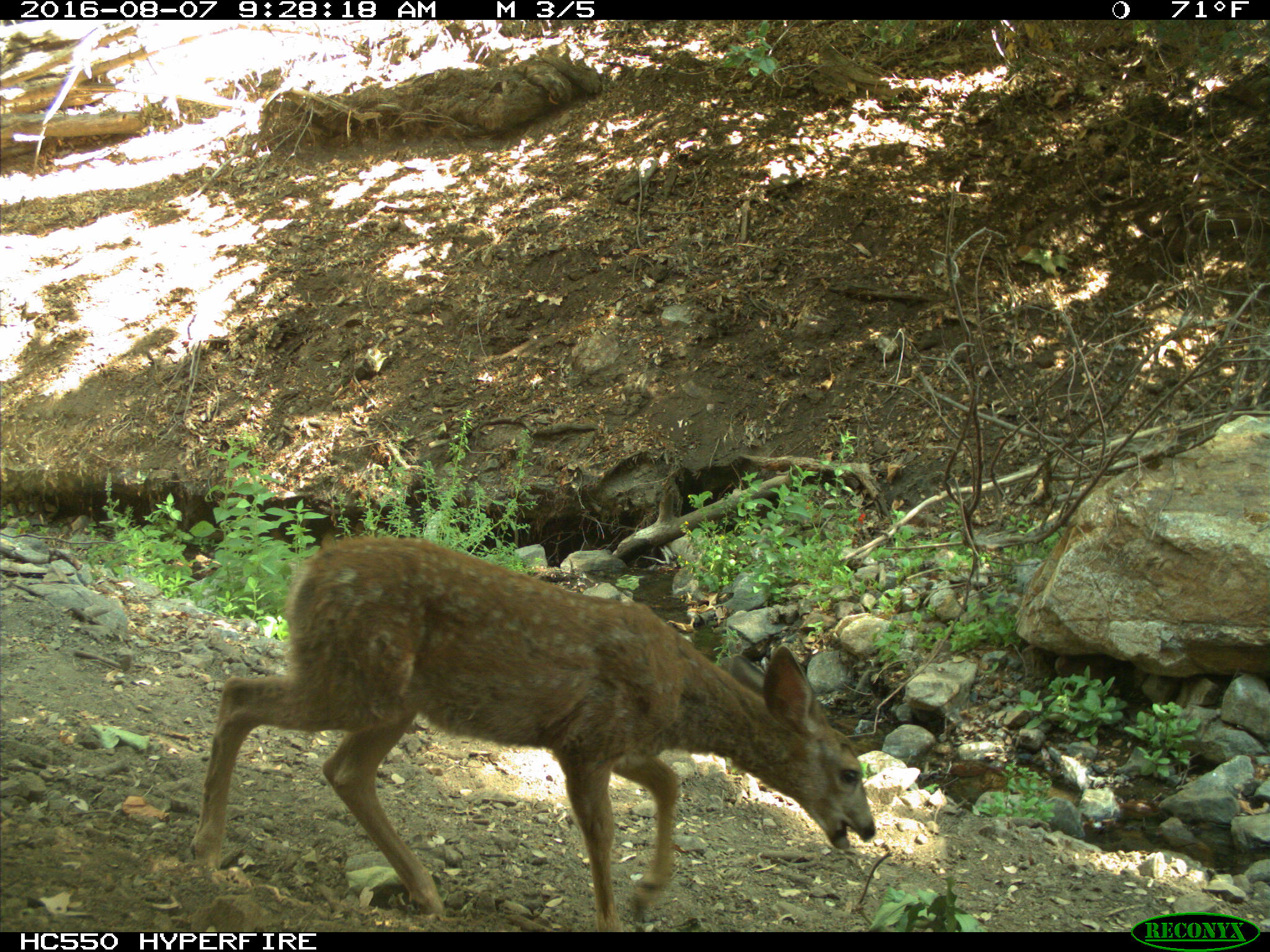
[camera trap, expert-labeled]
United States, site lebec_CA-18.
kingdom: Animalia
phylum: Chordata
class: Mammalia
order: Artiodactyla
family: Cervidae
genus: Odocoileus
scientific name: Odocoileus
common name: deer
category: unidentified deer